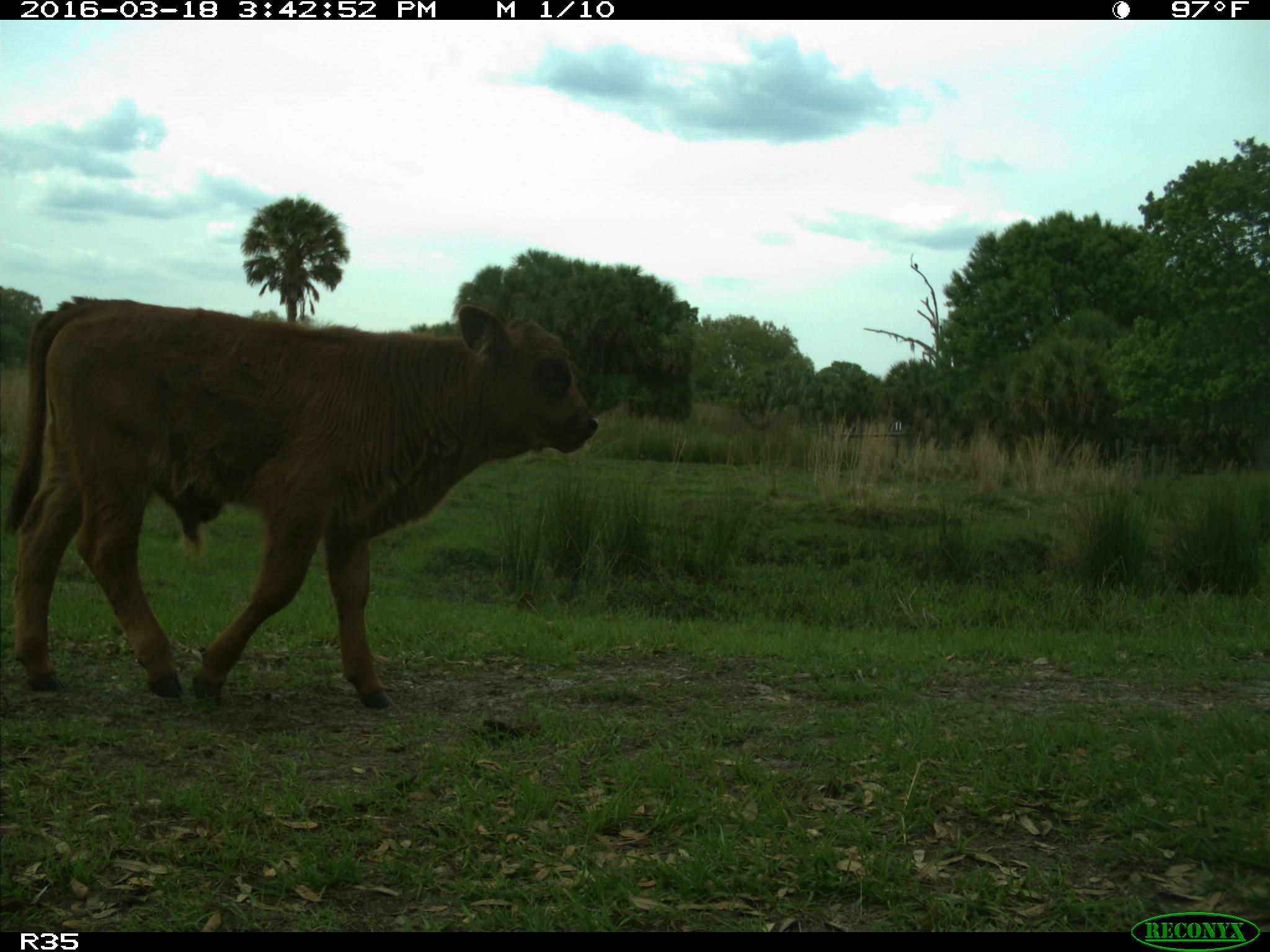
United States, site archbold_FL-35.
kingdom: Animalia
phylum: Chordata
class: Mammalia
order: Artiodactyla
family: Bovidae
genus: Bos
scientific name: Bos taurus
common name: domestic cow